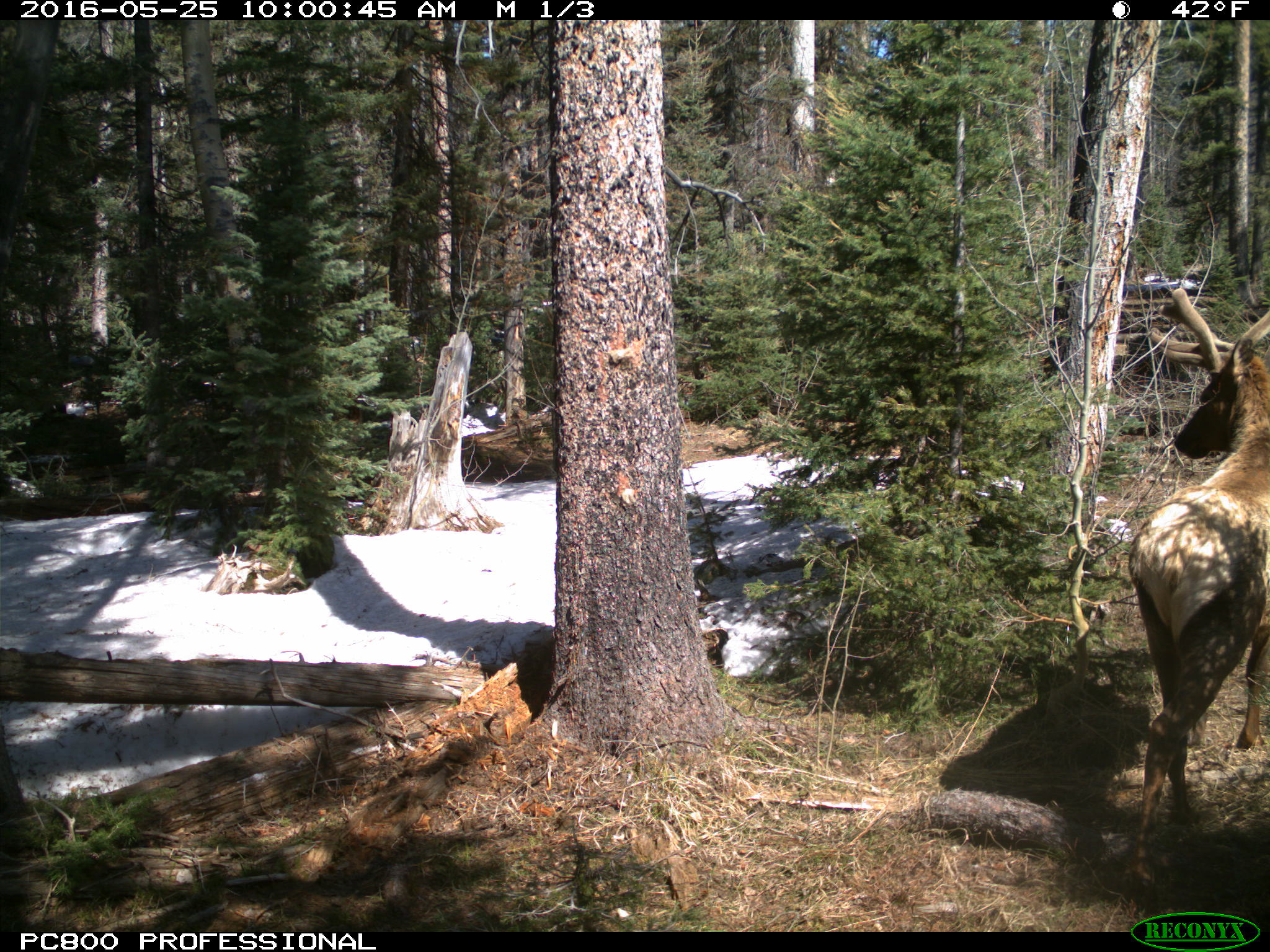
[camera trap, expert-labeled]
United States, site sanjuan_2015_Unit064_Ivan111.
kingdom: Animalia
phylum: Chordata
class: Mammalia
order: Artiodactyla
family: Cervidae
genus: Cervus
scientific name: Cervus elaphus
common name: red deer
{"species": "Cervus elaphus (red deer)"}